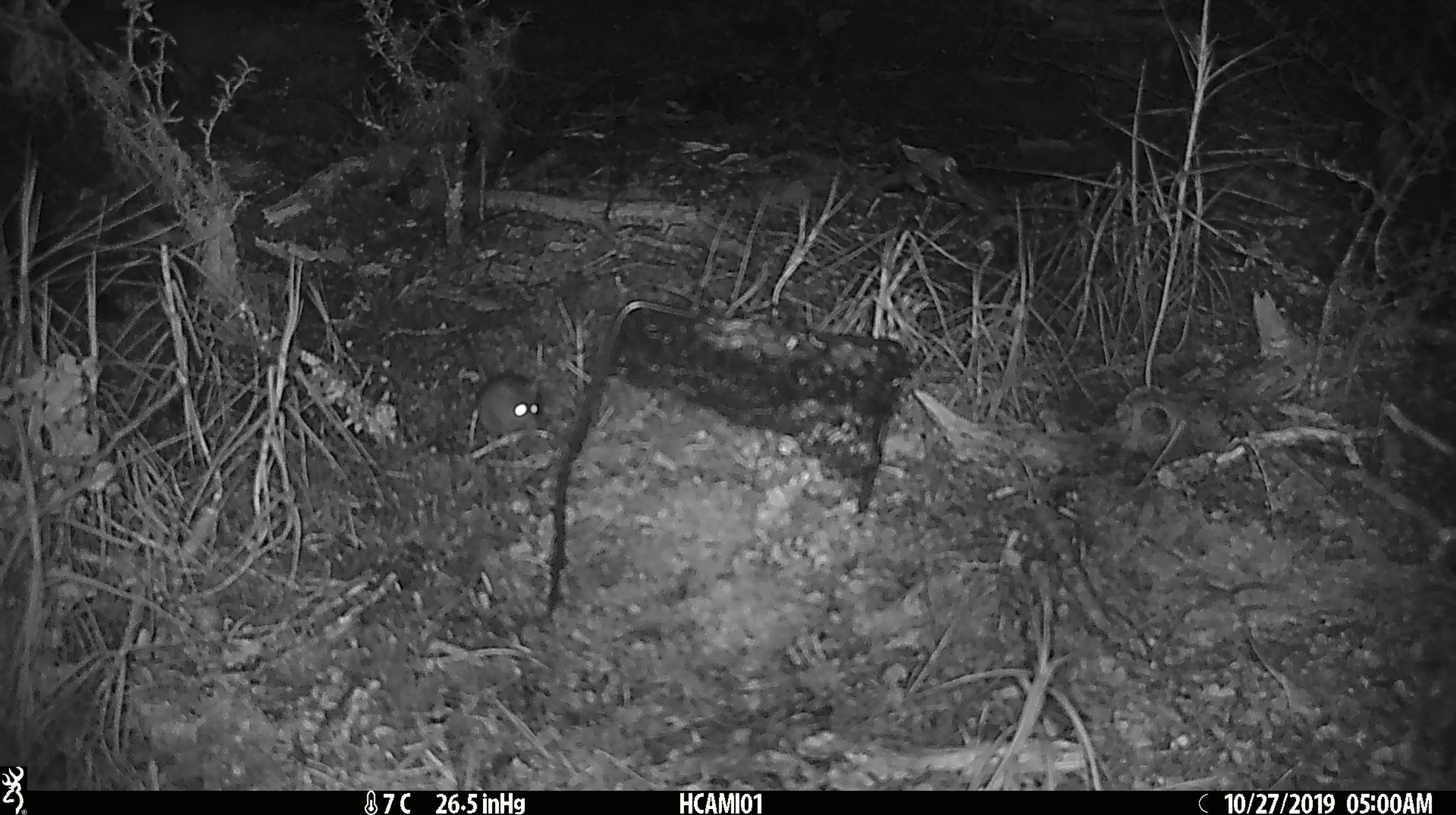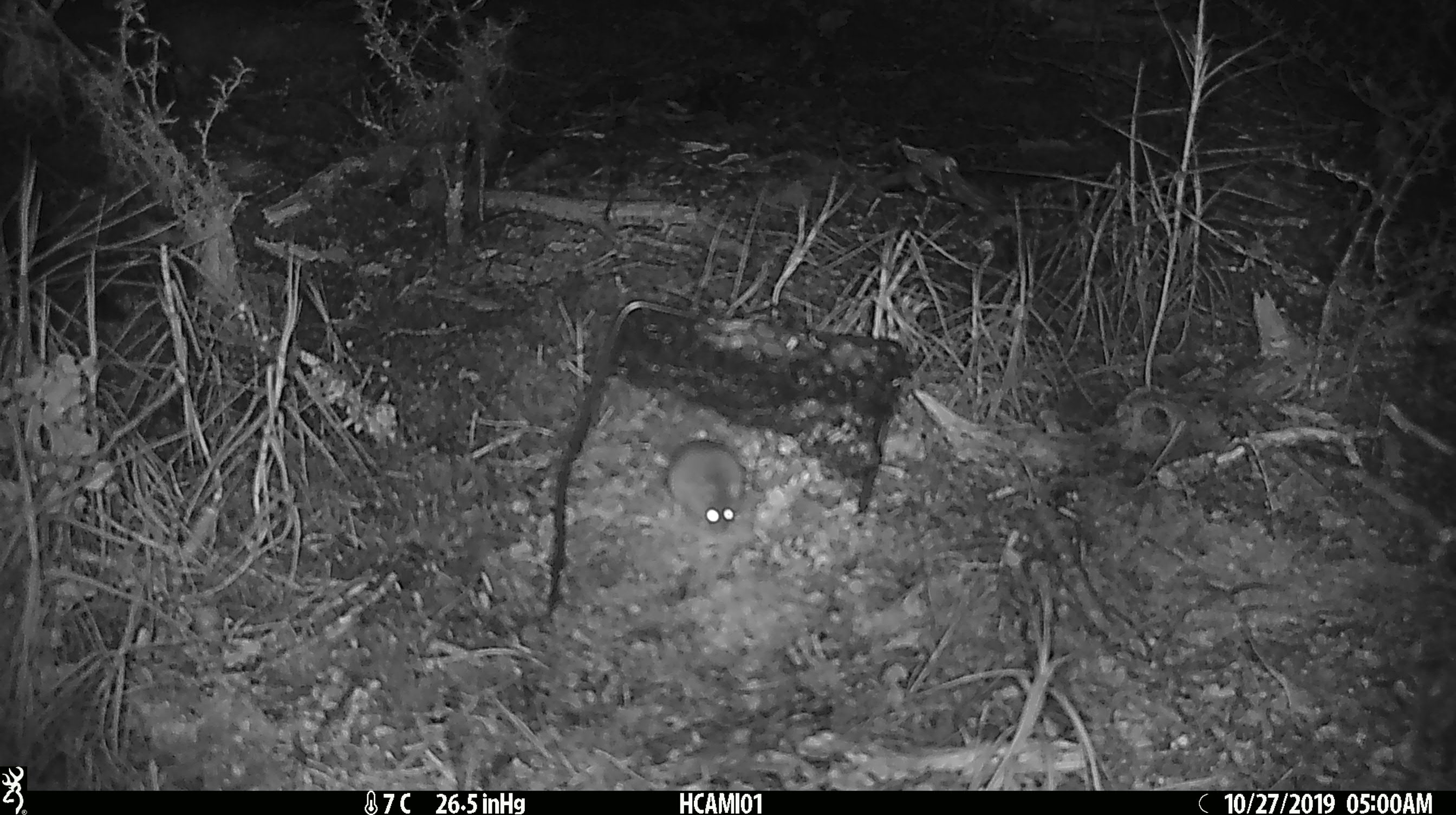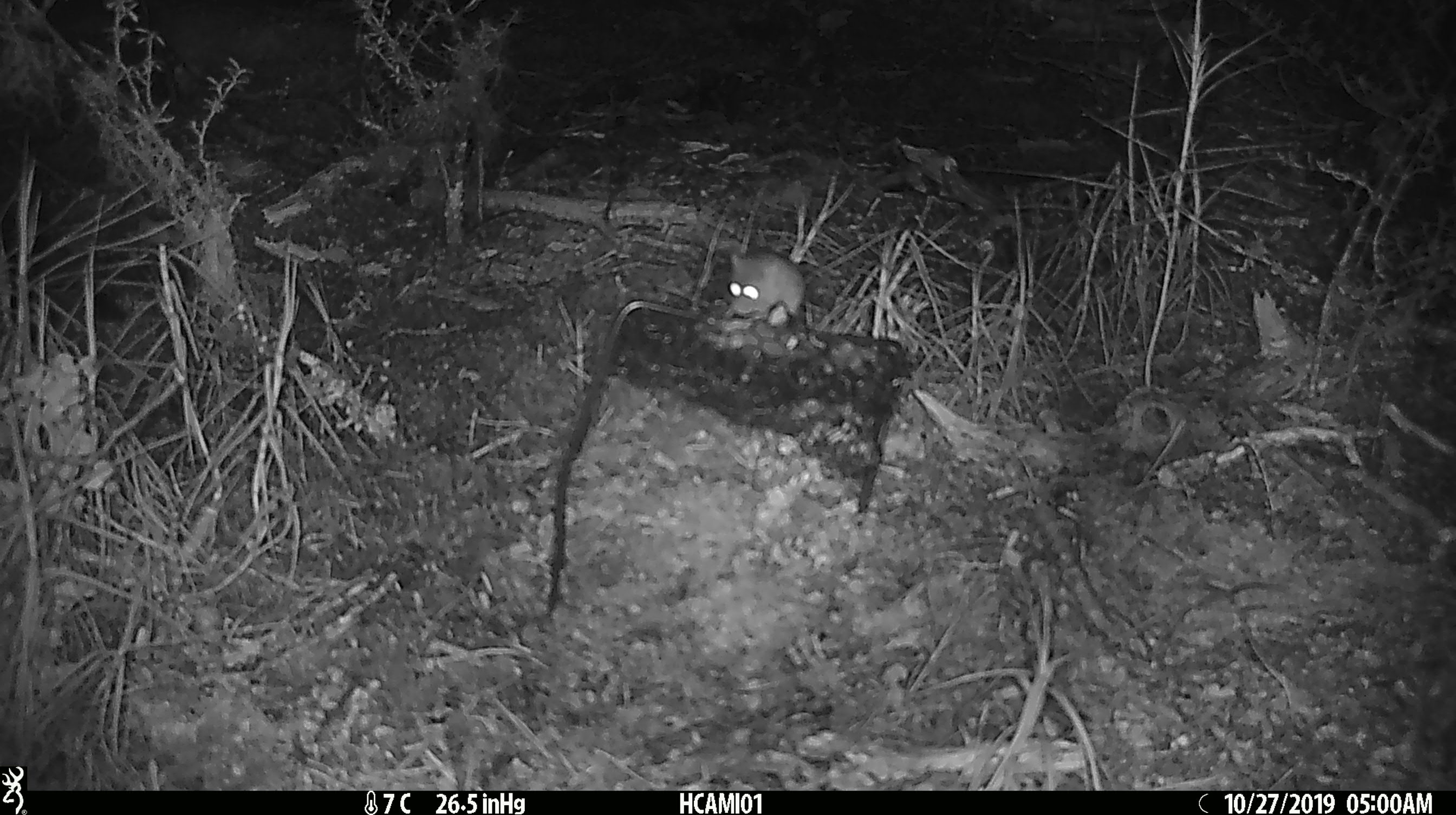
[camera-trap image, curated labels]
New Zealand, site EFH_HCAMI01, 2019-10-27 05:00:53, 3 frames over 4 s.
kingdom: Animalia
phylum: Chordata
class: Mammalia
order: Rodentia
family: Muridae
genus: Mus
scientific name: Mus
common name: mouse